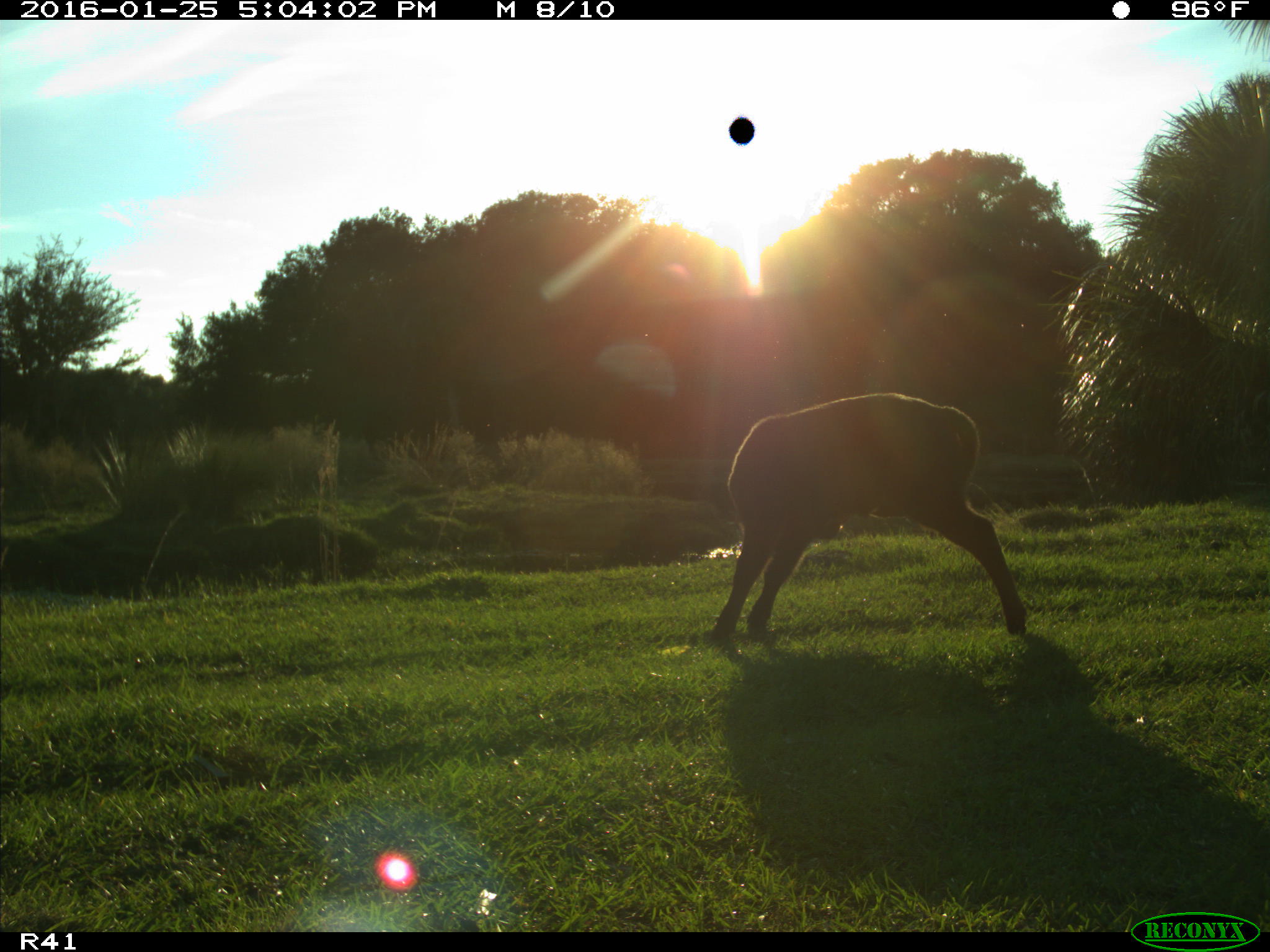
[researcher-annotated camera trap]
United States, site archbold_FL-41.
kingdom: Animalia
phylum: Chordata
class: Mammalia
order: Artiodactyla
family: Bovidae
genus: Bos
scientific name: Bos taurus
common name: domestic cow